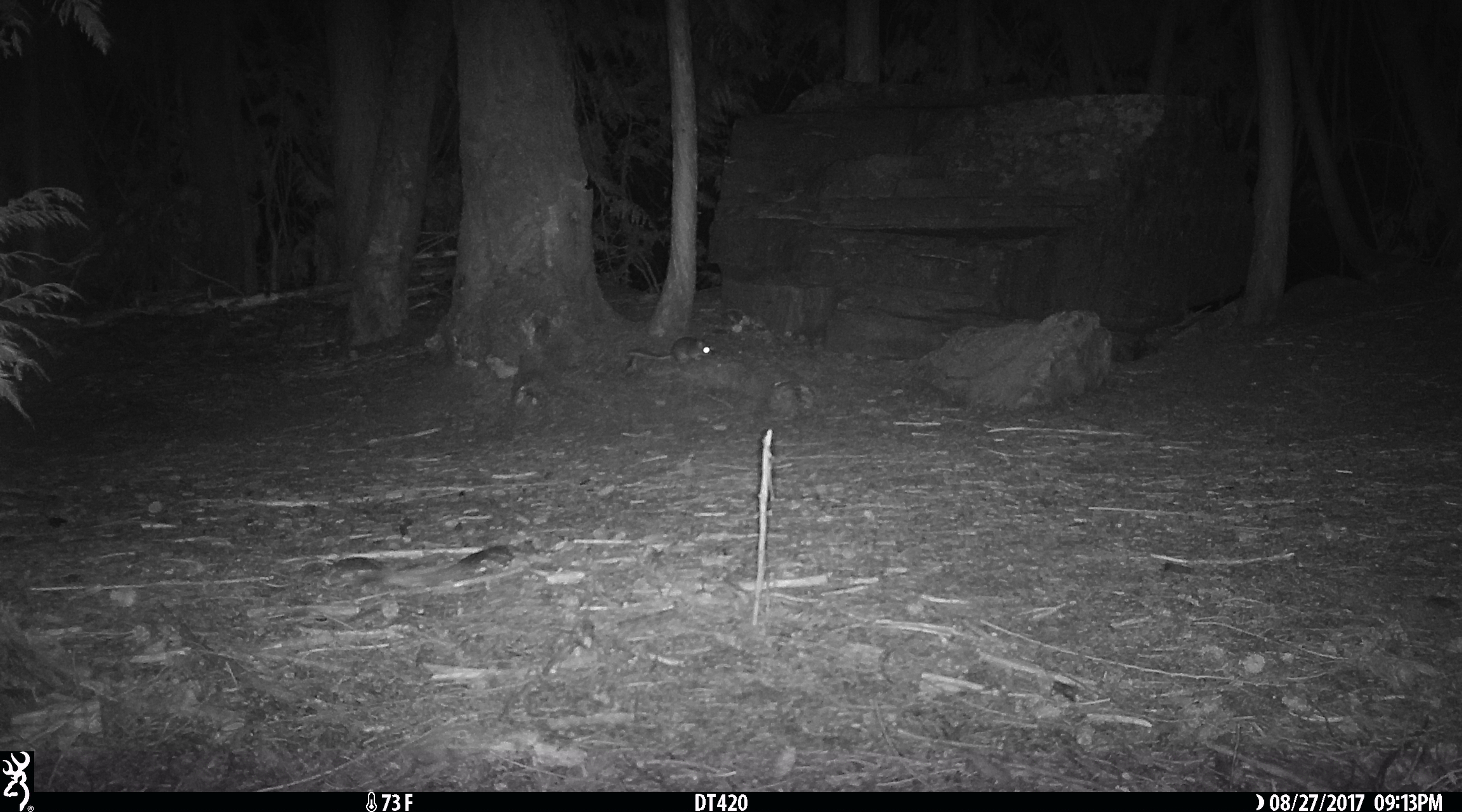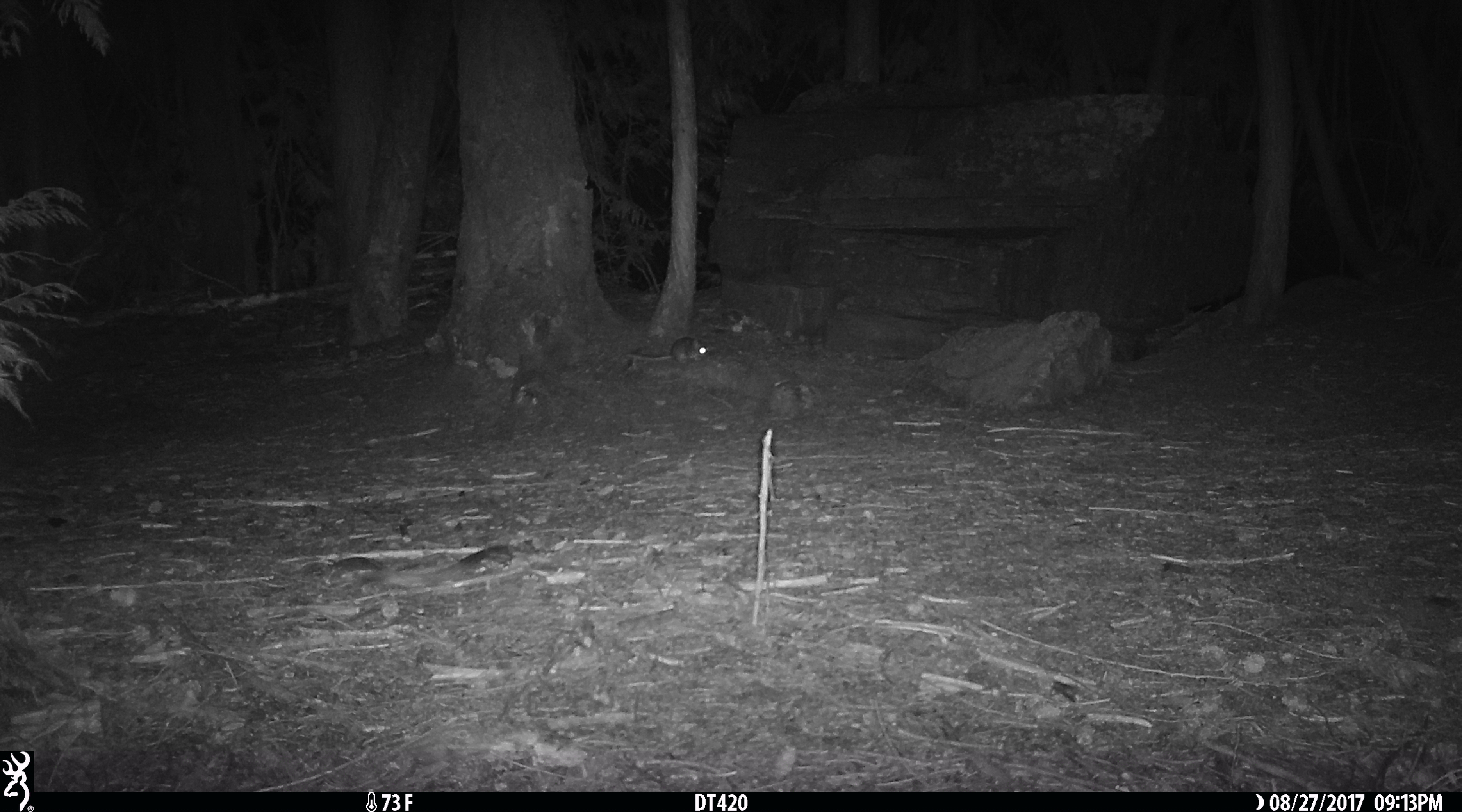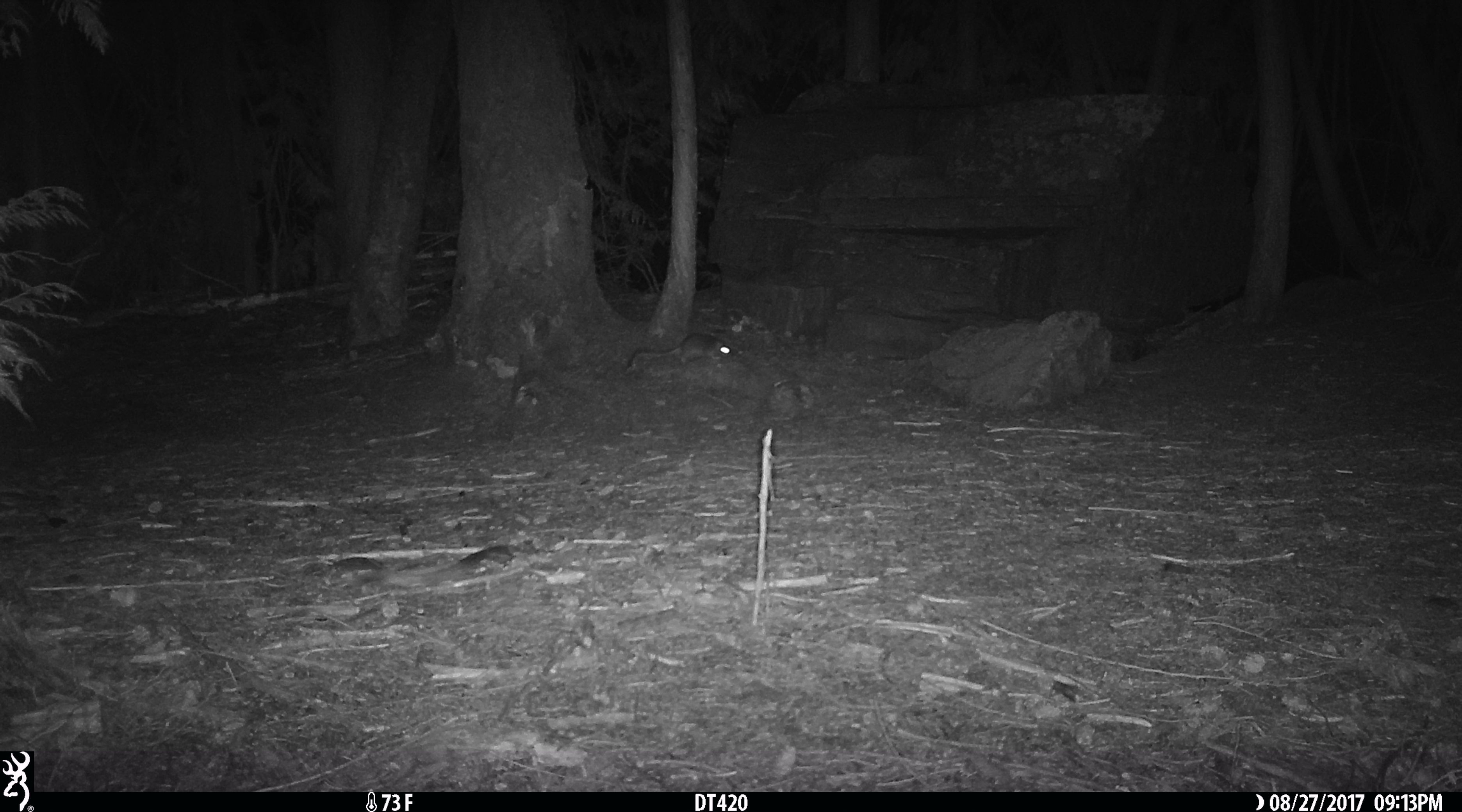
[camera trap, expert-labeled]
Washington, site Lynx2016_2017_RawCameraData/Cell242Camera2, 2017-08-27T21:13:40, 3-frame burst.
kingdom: Animalia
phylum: Chordata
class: Mammalia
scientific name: Mammalia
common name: small mammal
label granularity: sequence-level